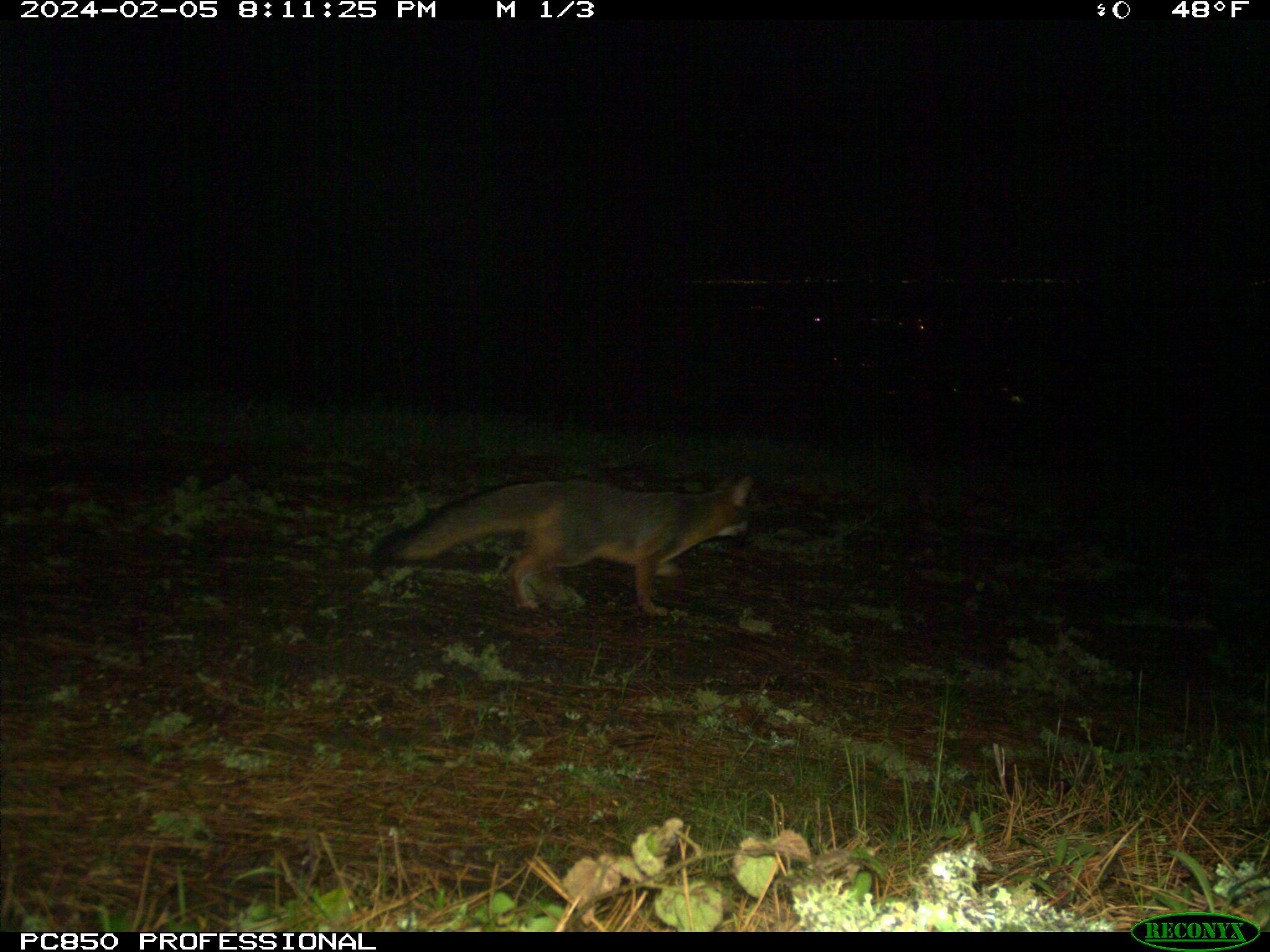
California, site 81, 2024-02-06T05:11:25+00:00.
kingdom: Animalia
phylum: Chordata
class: Mammalia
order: Carnivora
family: Canidae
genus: Urocyon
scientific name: Urocyon cinereoargenteus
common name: gray fox